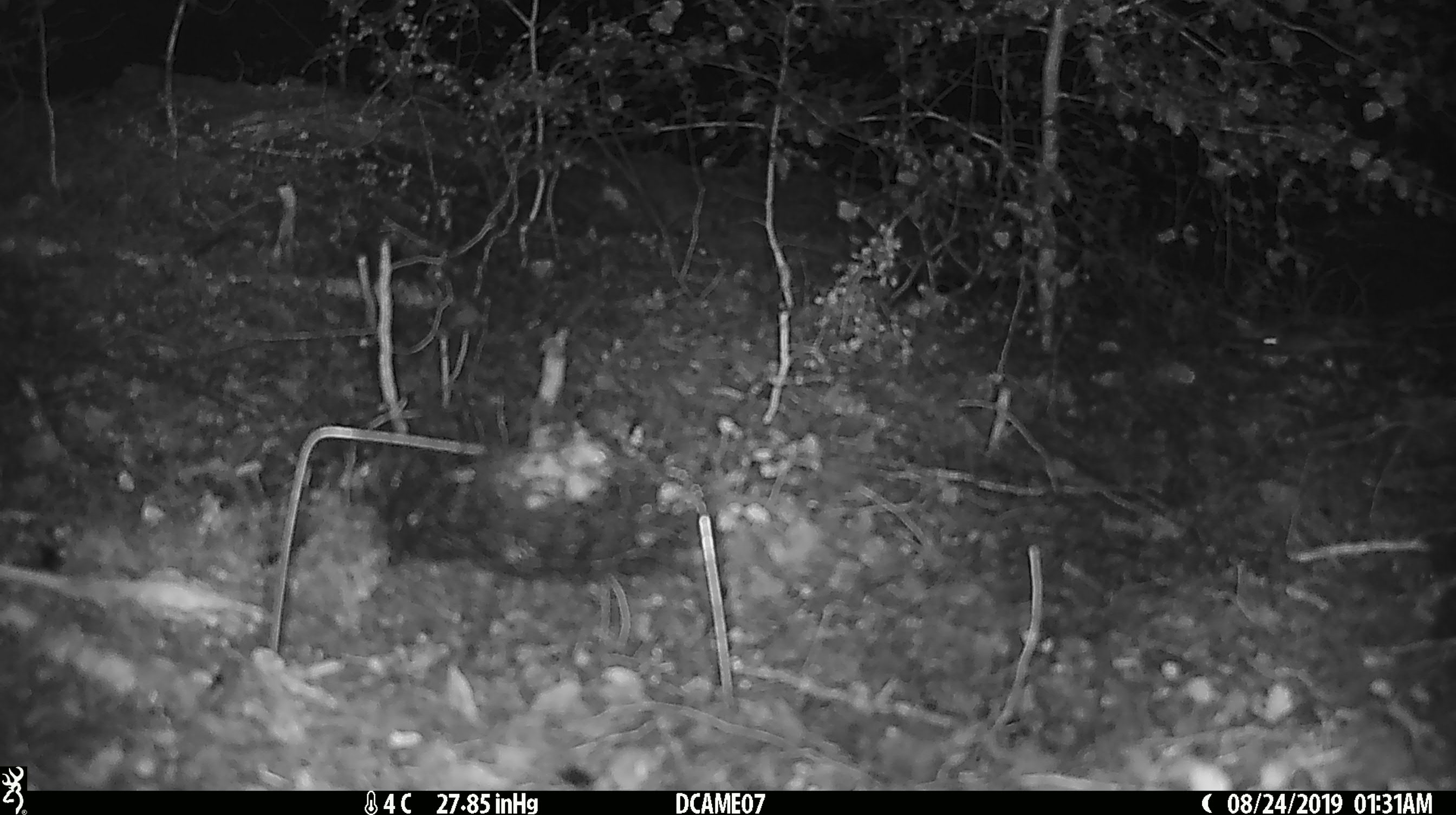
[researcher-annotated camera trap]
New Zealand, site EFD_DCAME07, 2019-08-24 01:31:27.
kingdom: Animalia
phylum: Chordata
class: Mammalia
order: Rodentia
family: Muridae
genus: Mus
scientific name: Mus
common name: mouse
Mouse (Mus).